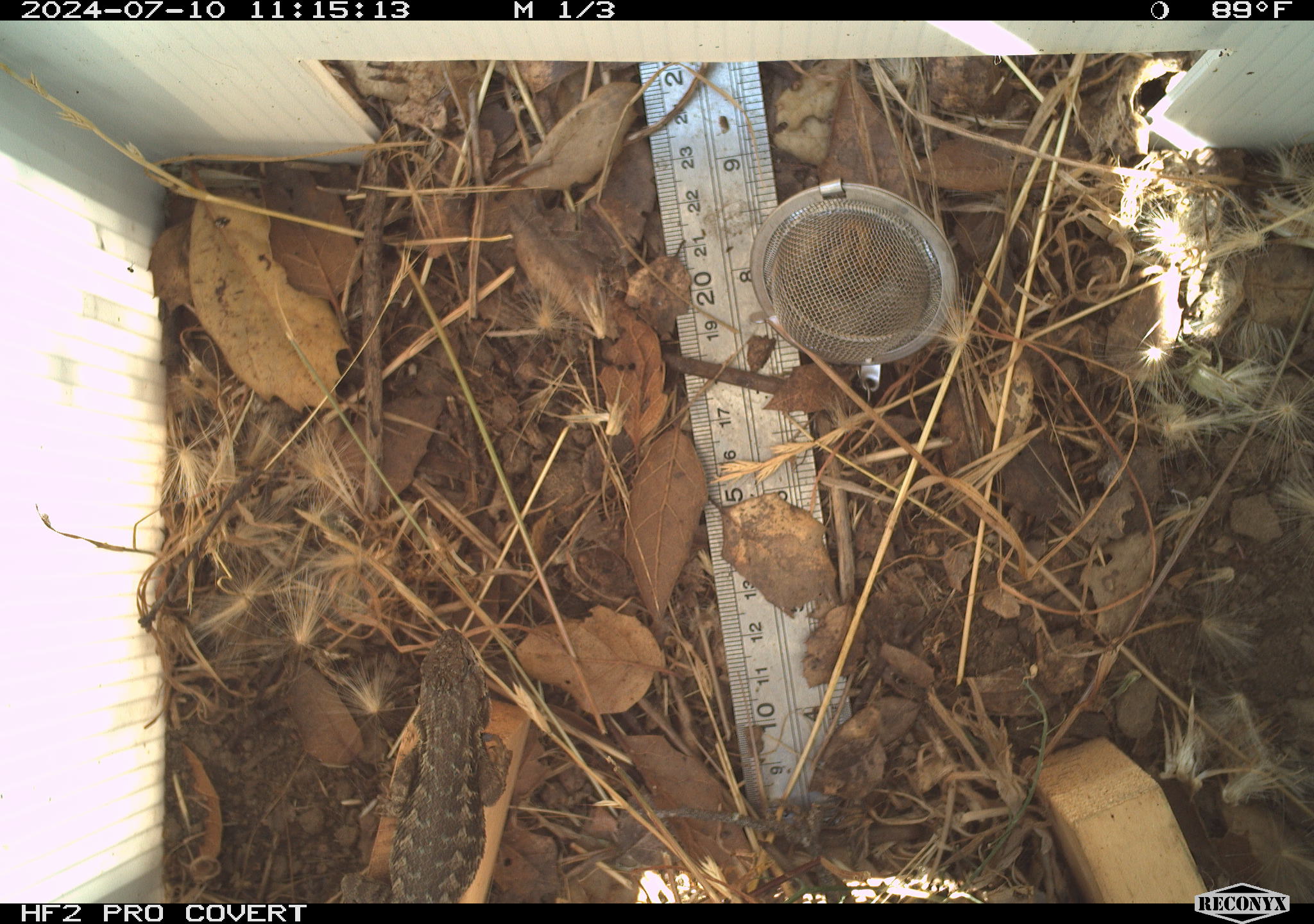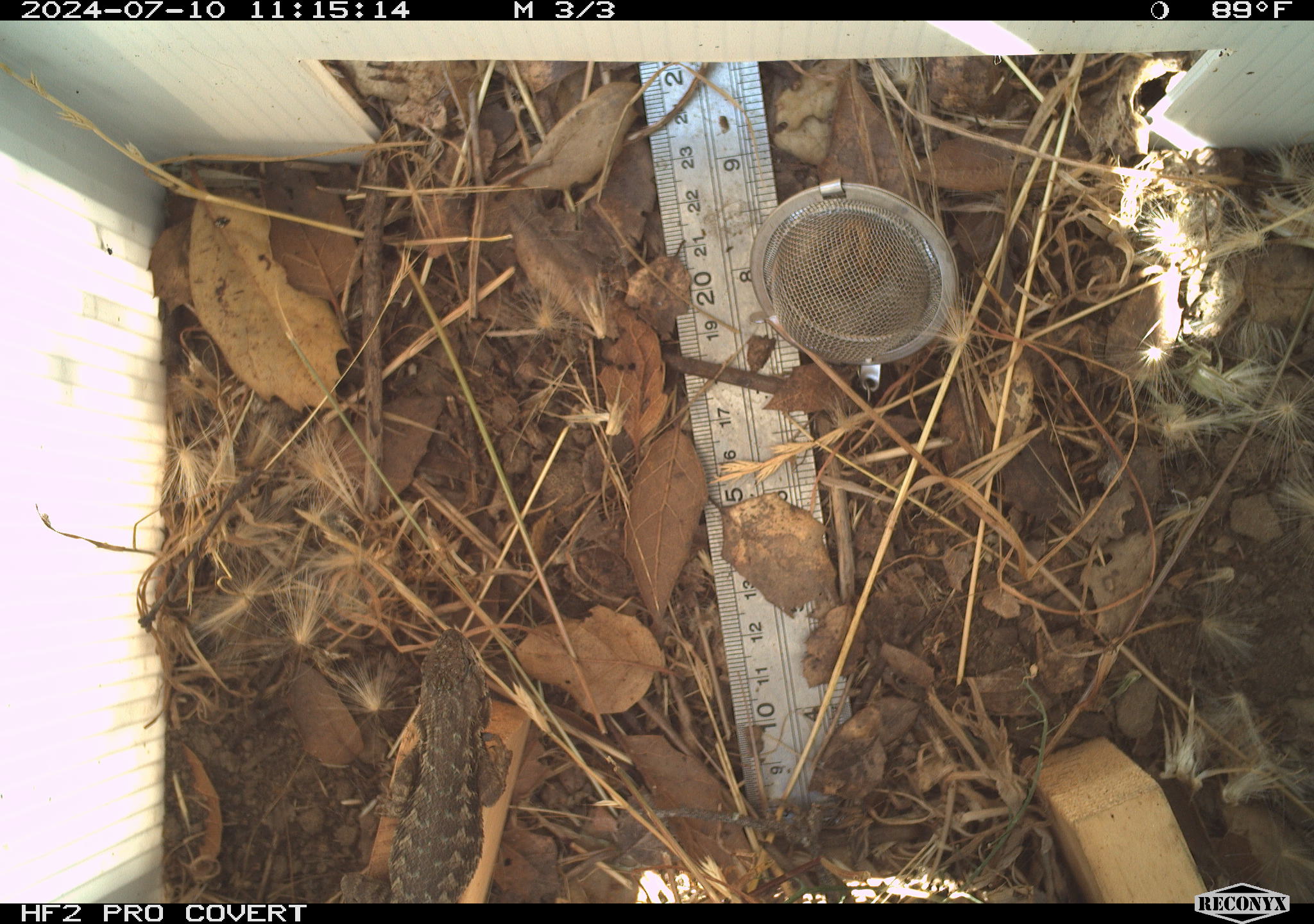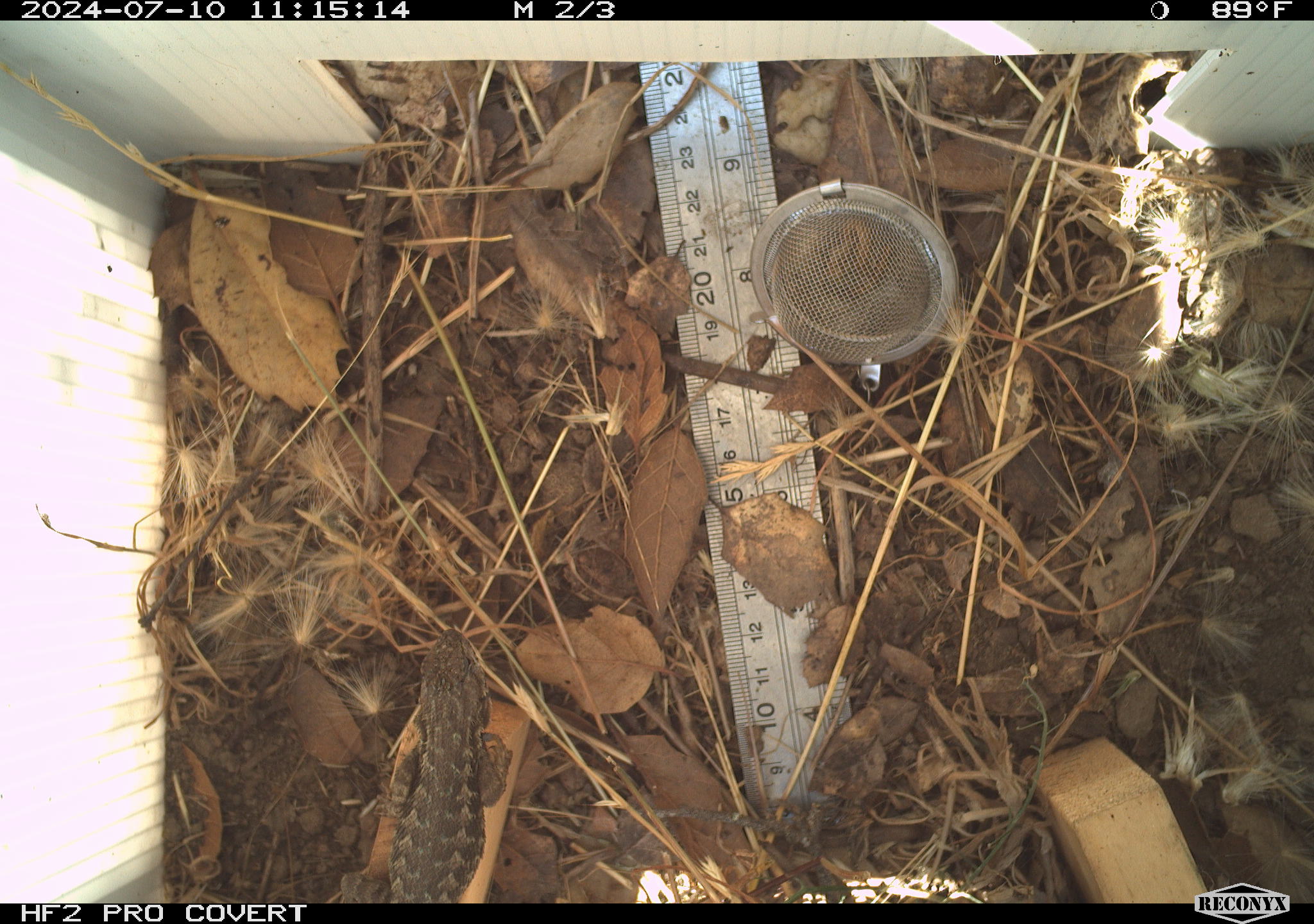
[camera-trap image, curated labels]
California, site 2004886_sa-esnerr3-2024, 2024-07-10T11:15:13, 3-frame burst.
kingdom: Animalia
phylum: Chordata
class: Reptilia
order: Squamata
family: Phrynosomatidae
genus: Sceloporus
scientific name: Sceloporus occidentalis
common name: western fence lizard